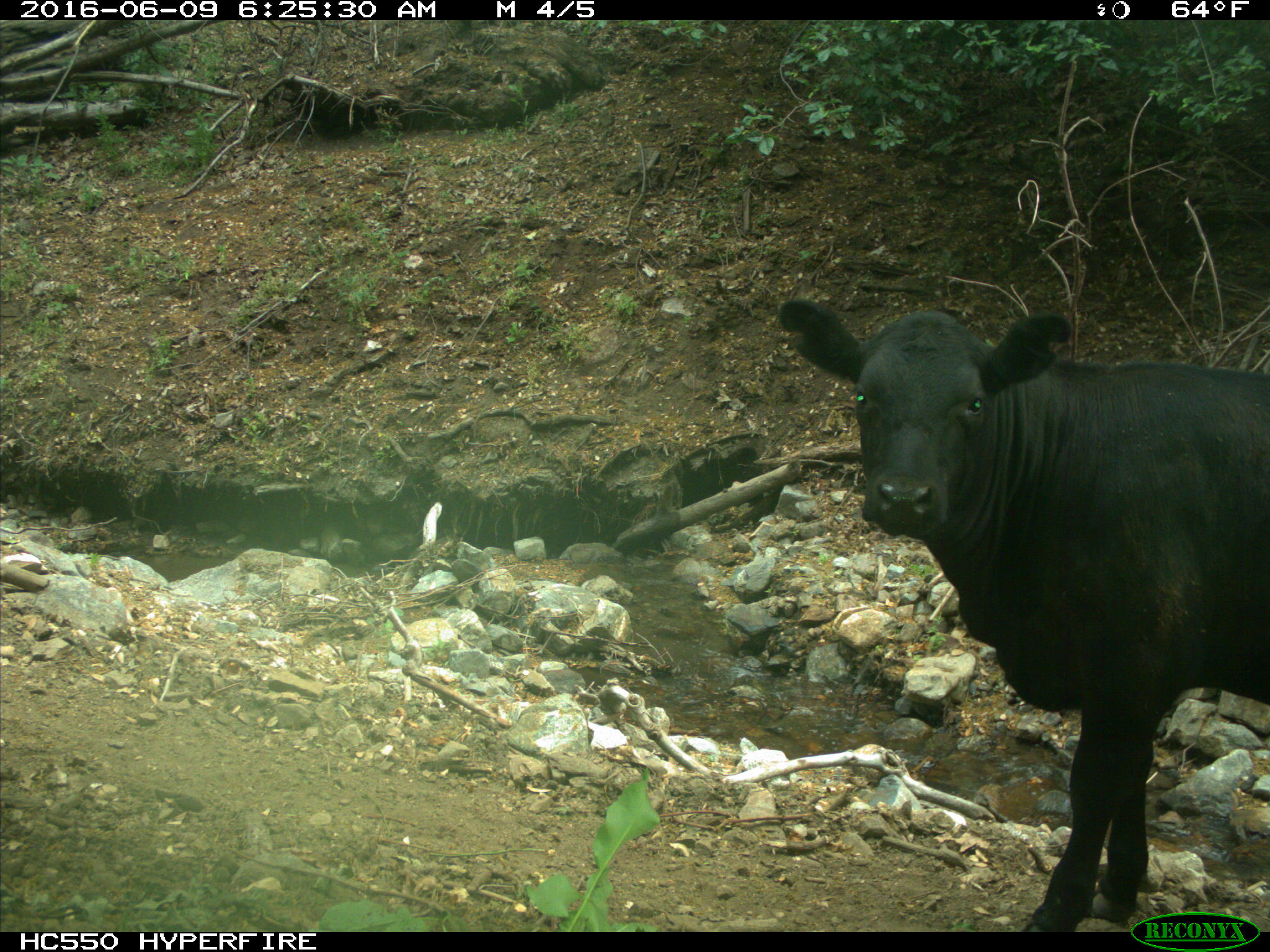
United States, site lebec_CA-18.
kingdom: Animalia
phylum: Chordata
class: Mammalia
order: Artiodactyla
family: Bovidae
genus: Bos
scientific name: Bos taurus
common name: domestic cow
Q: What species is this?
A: Bos taurus (domestic cow).